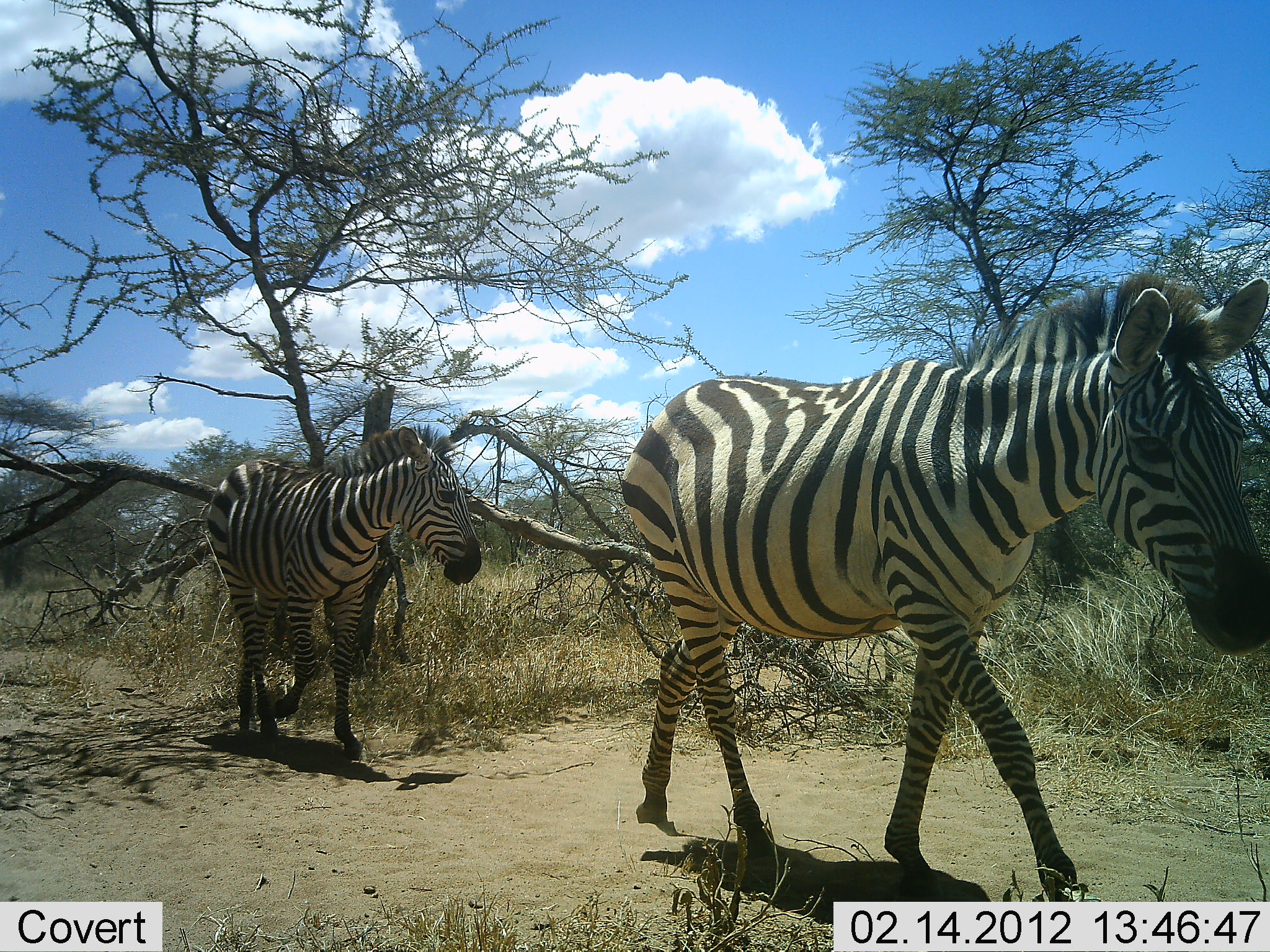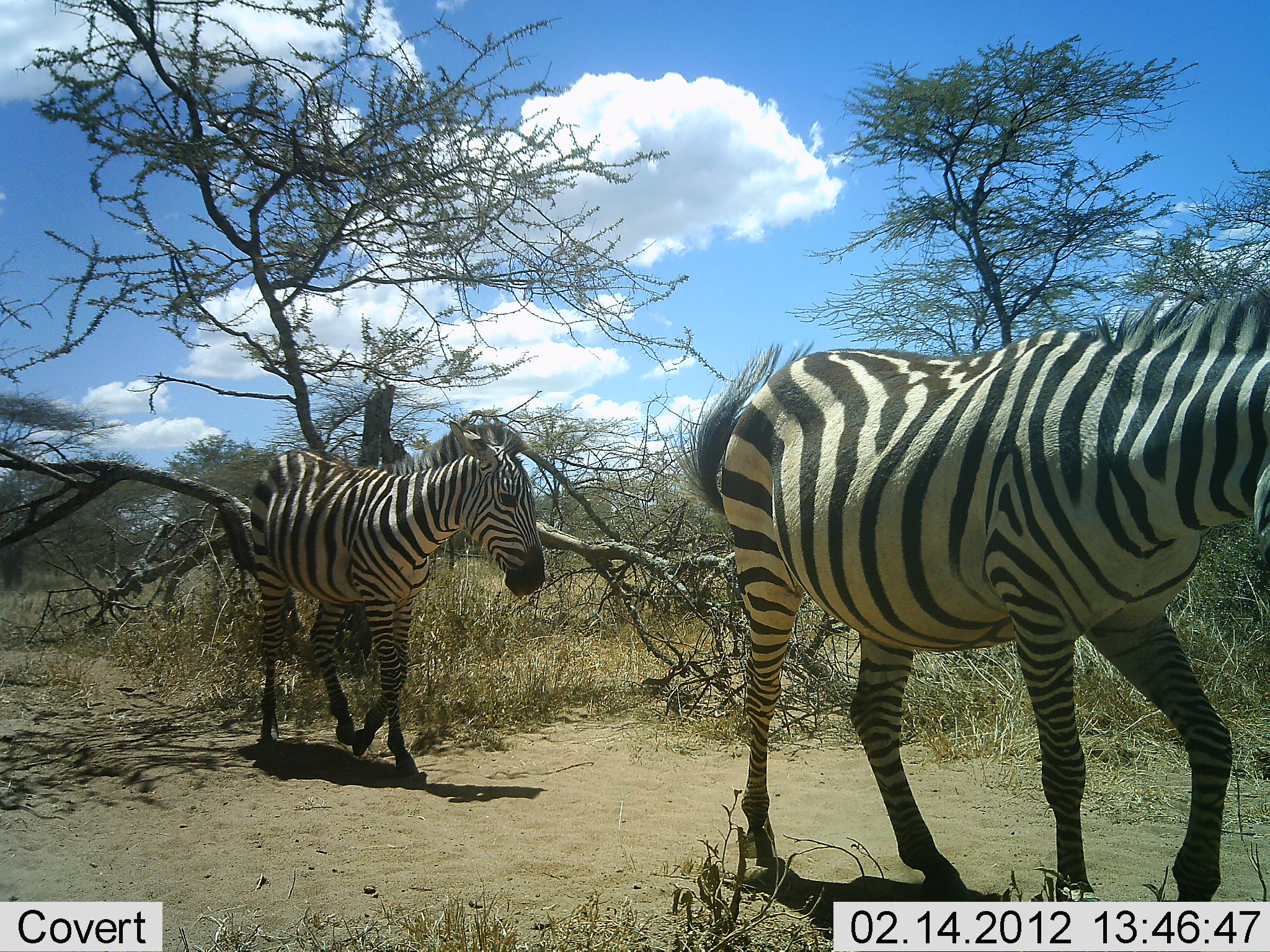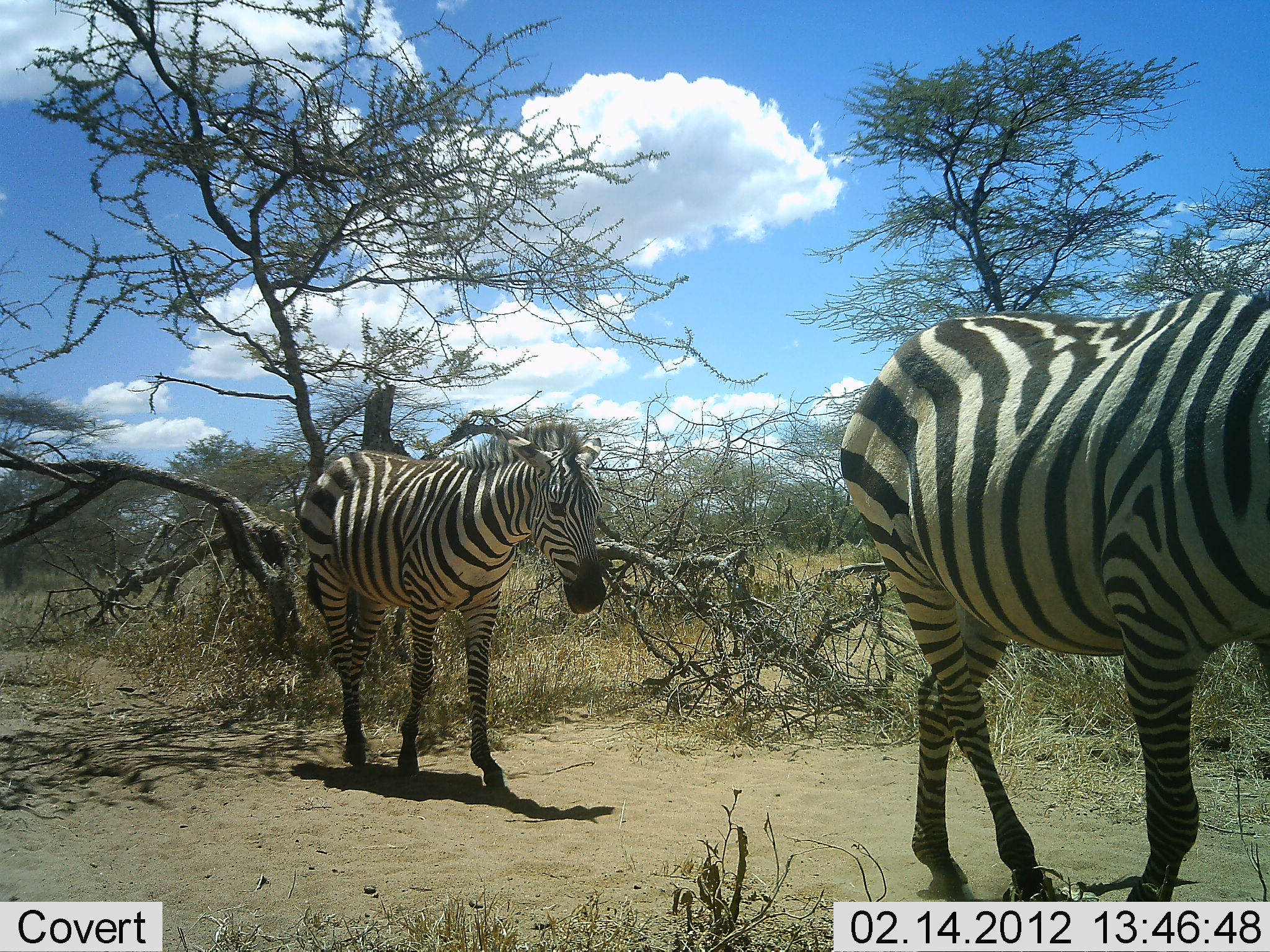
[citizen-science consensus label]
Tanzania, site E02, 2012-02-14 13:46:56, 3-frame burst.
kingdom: Animalia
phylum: Chordata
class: Mammalia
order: Perissodactyla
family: Equidae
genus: Equus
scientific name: Equus quagga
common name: plains zebra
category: zebra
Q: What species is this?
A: Zebra (plains zebra) (Equus quagga).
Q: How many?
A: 2.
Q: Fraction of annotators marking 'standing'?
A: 4%.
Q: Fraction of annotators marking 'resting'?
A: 0%.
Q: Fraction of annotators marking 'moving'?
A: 100%.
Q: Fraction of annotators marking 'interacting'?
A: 0%.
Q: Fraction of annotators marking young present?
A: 4%.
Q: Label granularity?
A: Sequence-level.